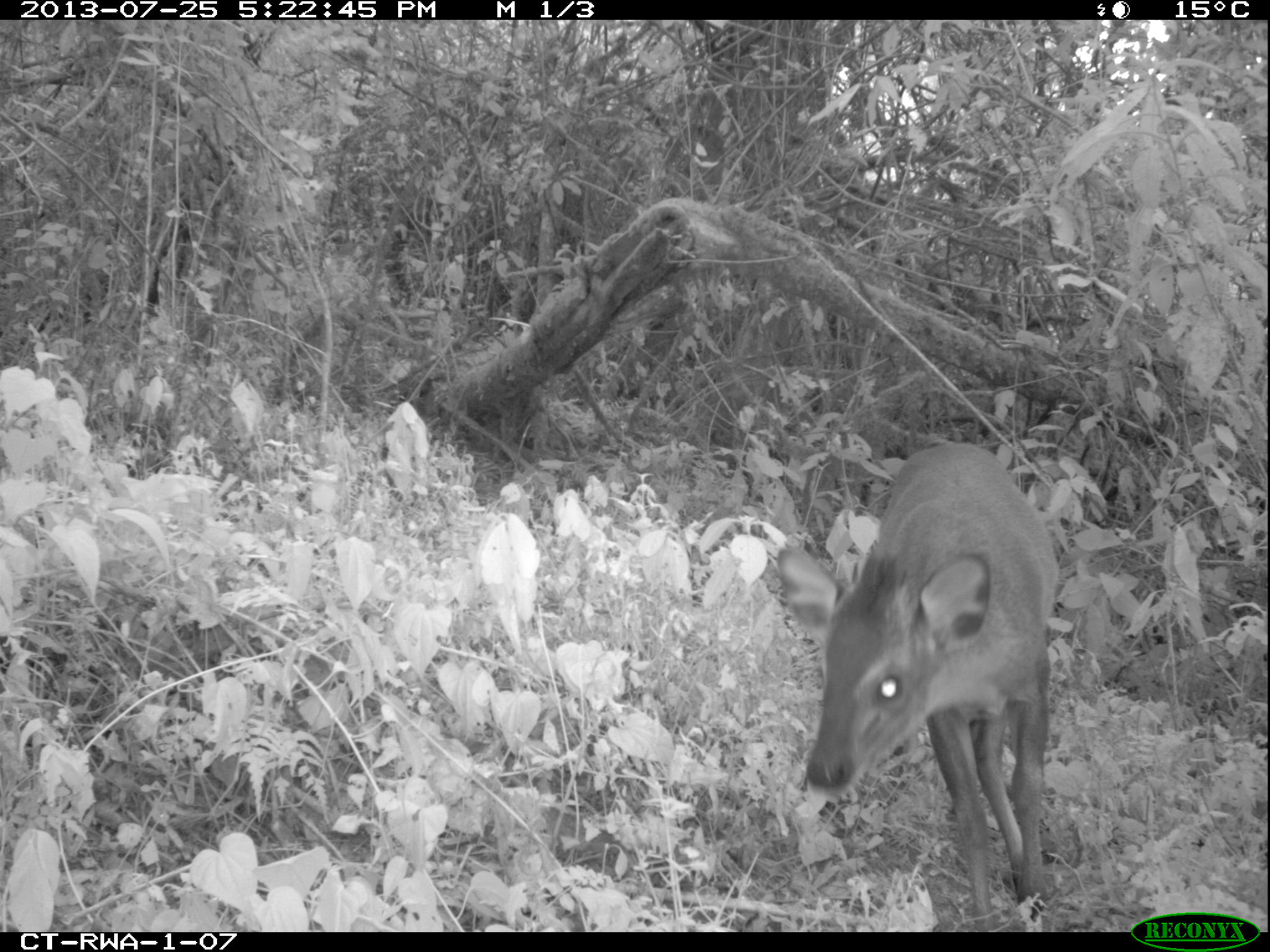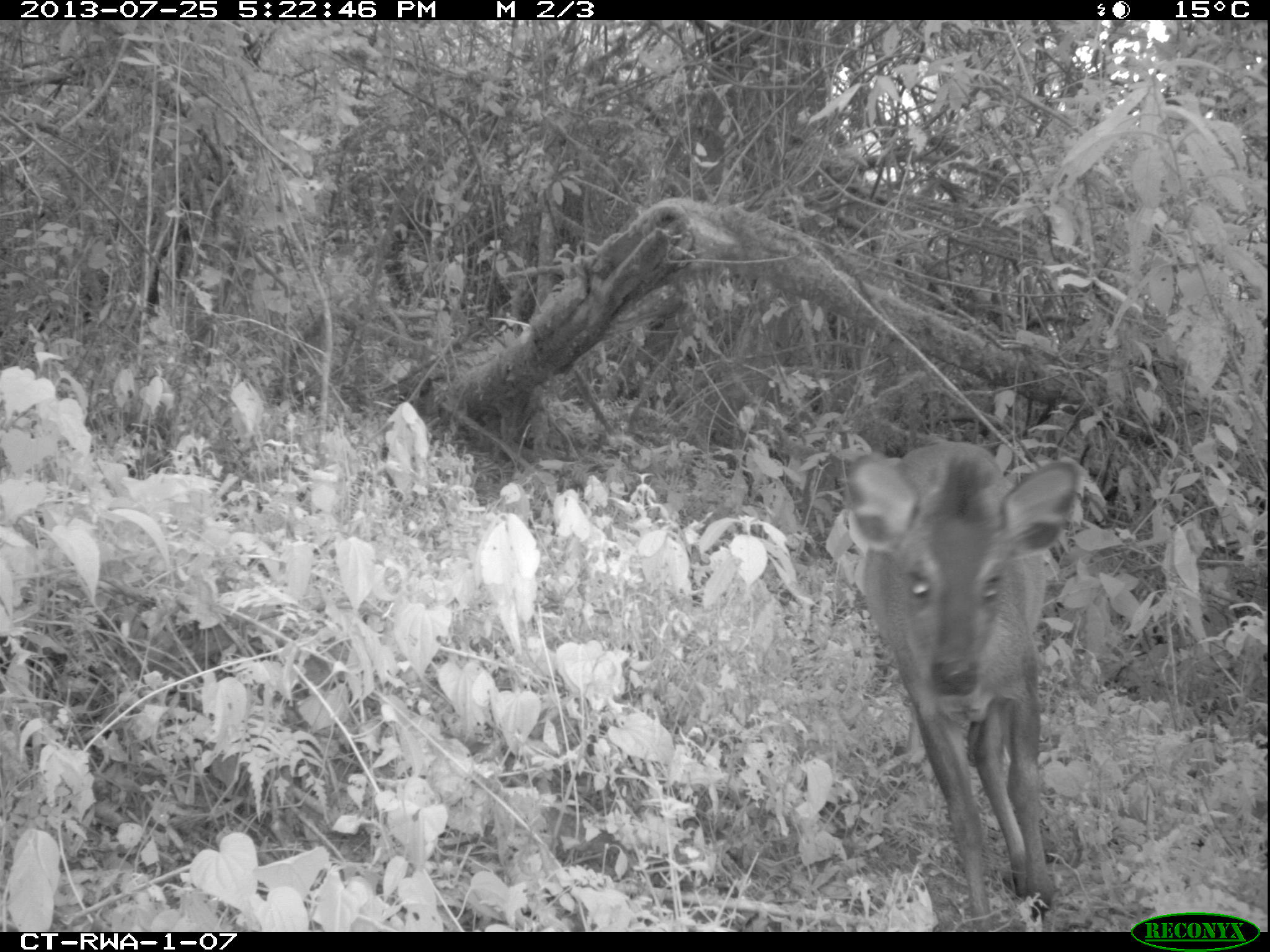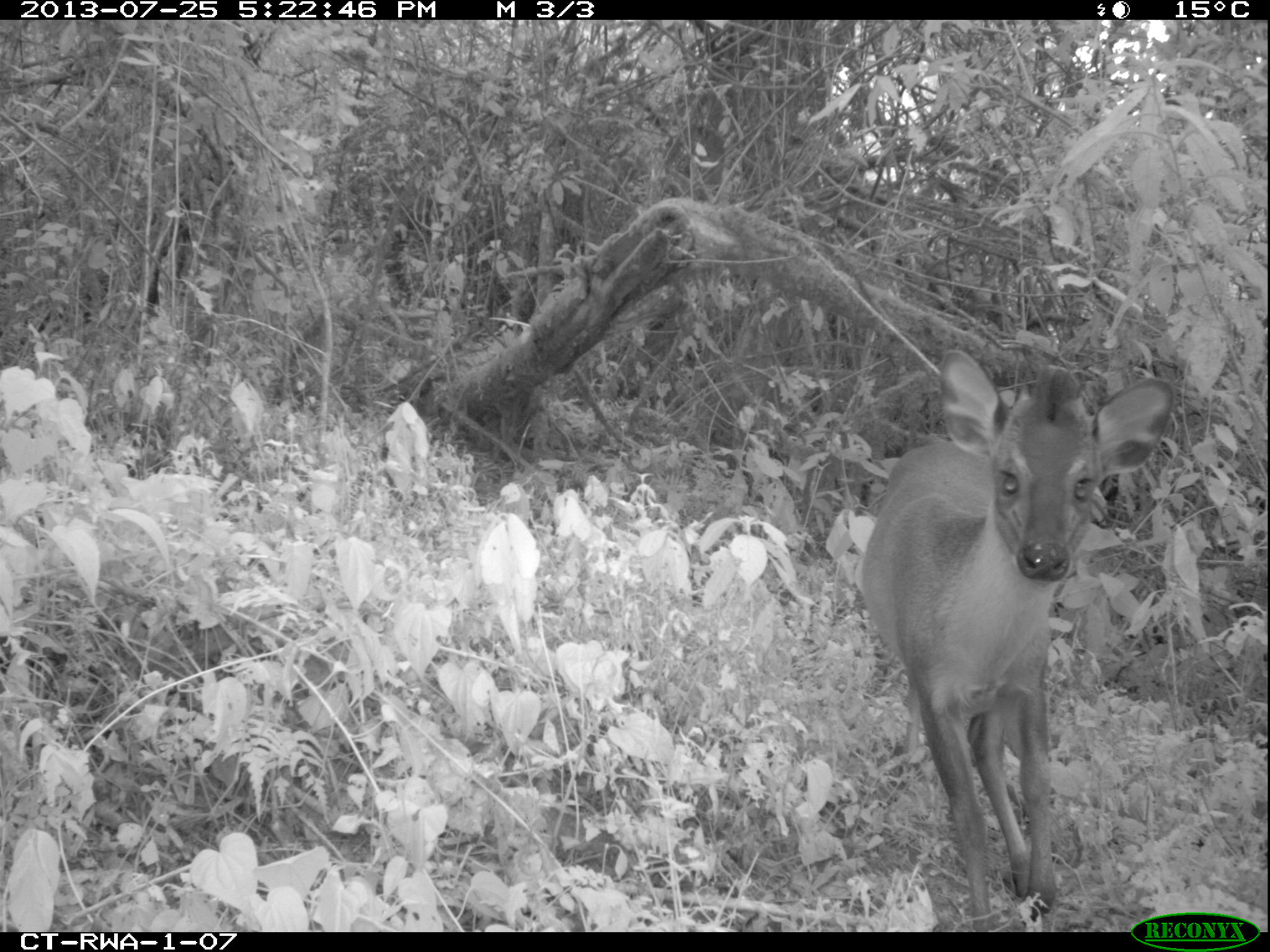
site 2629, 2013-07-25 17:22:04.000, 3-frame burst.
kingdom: Animalia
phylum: Chordata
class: Mammalia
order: Artiodactyla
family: Bovidae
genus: Cephalophus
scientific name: Cephalophus nigrifrons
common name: black-fronted duiker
Cephalophus nigrifrons (black-fronted duiker), count 1.